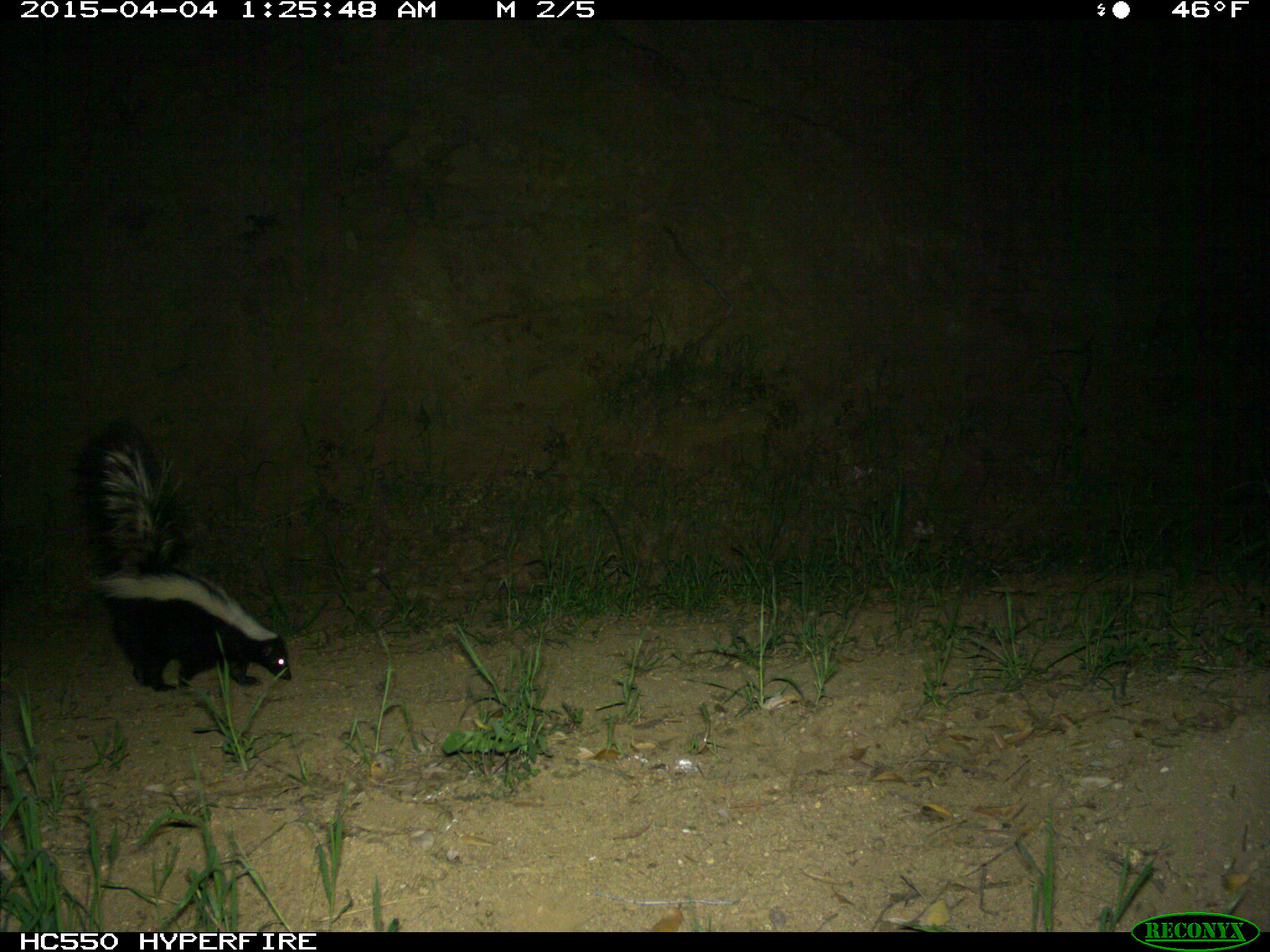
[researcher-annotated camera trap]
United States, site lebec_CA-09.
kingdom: Animalia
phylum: Chordata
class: Mammalia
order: Carnivora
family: Mephitidae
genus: Mephitis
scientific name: Mephitis mephitis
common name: striped skunk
Mephitis mephitis (striped skunk).